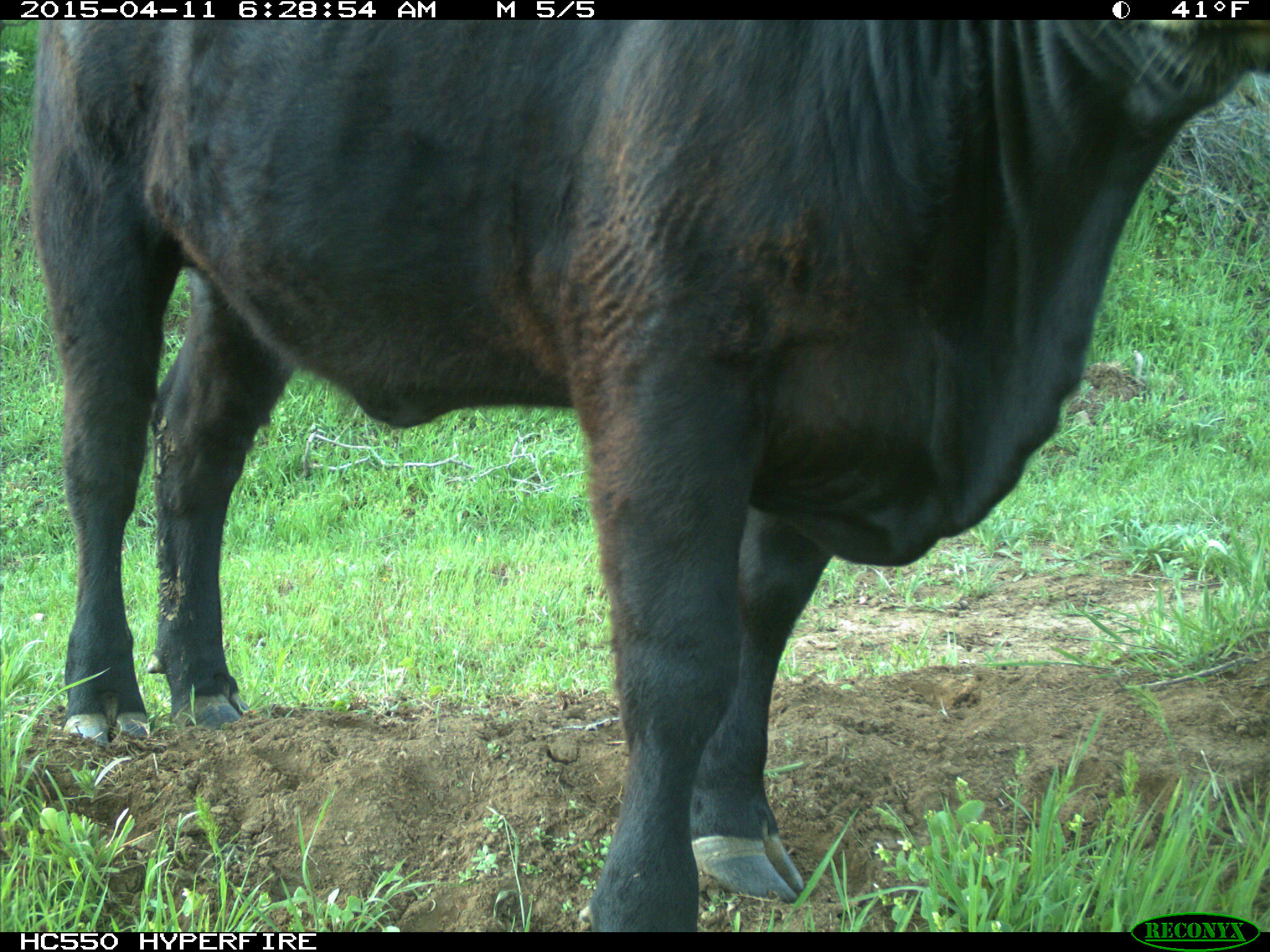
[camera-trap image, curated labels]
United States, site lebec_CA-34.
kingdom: Animalia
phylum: Chordata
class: Mammalia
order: Artiodactyla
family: Bovidae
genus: Bos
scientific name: Bos taurus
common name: domestic cow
Bos taurus (domestic cow).